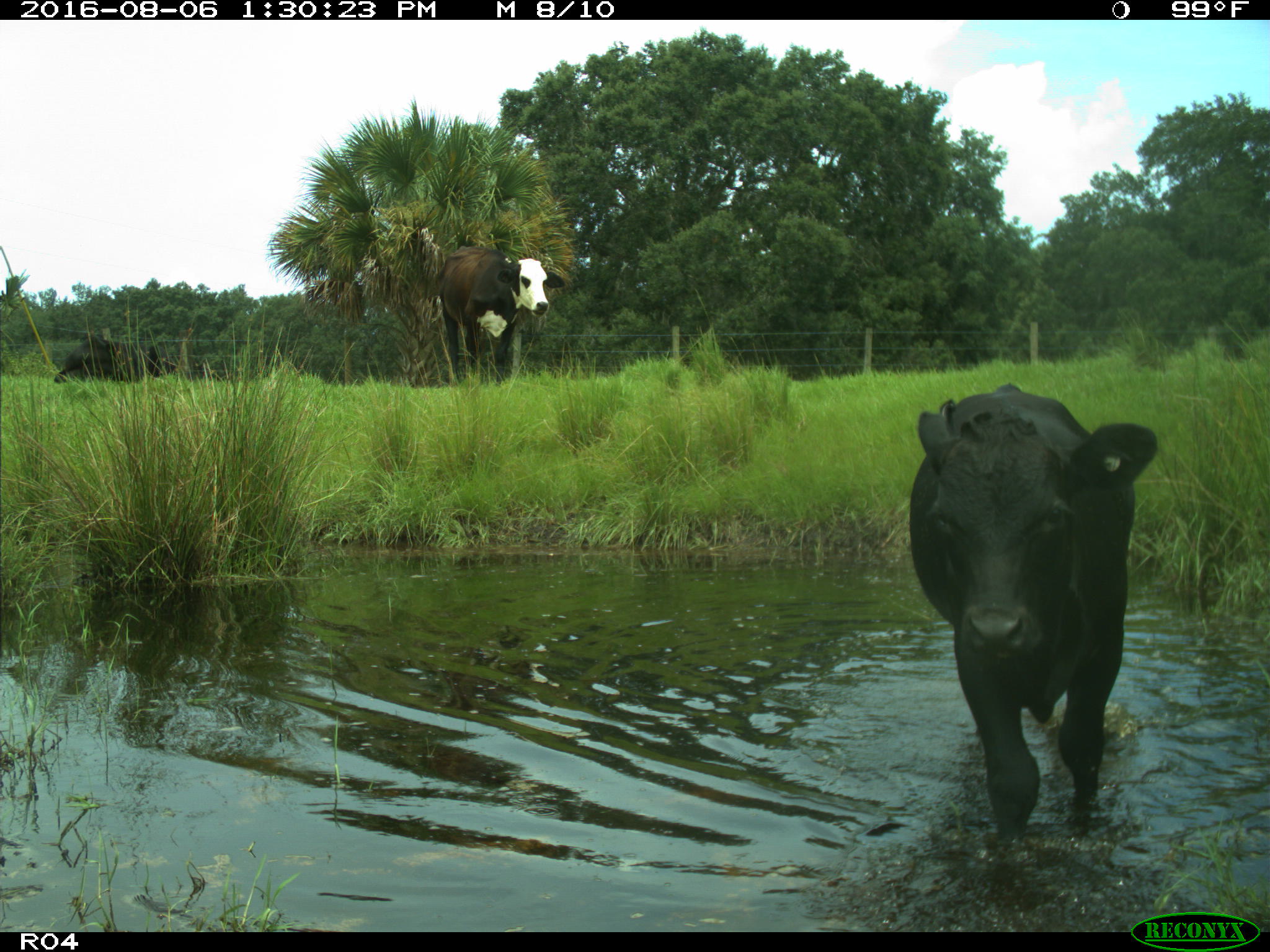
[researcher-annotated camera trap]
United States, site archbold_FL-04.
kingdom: Animalia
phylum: Chordata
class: Mammalia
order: Artiodactyla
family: Bovidae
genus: Bos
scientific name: Bos taurus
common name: domestic cow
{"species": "Bos taurus (domestic cow)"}